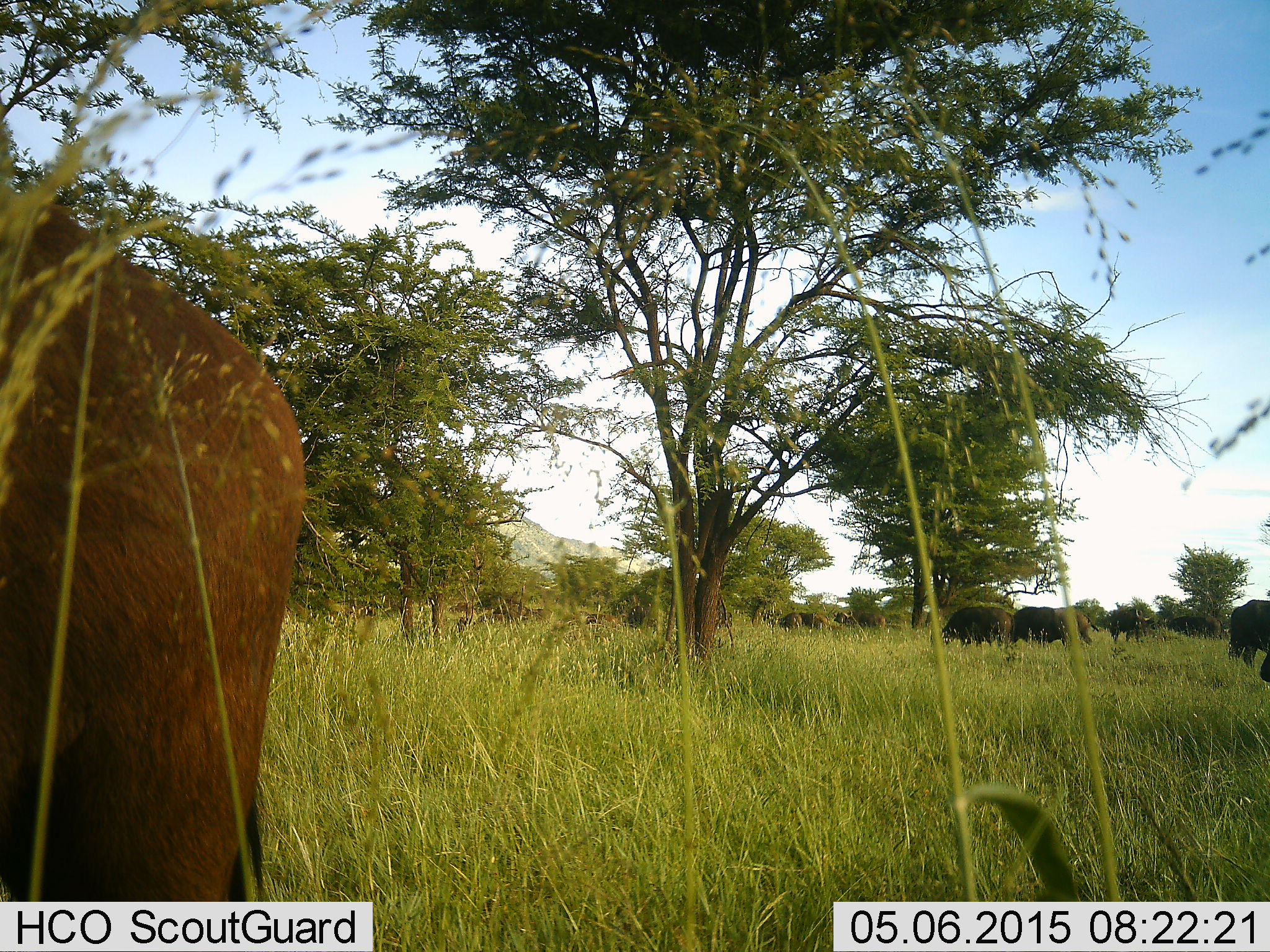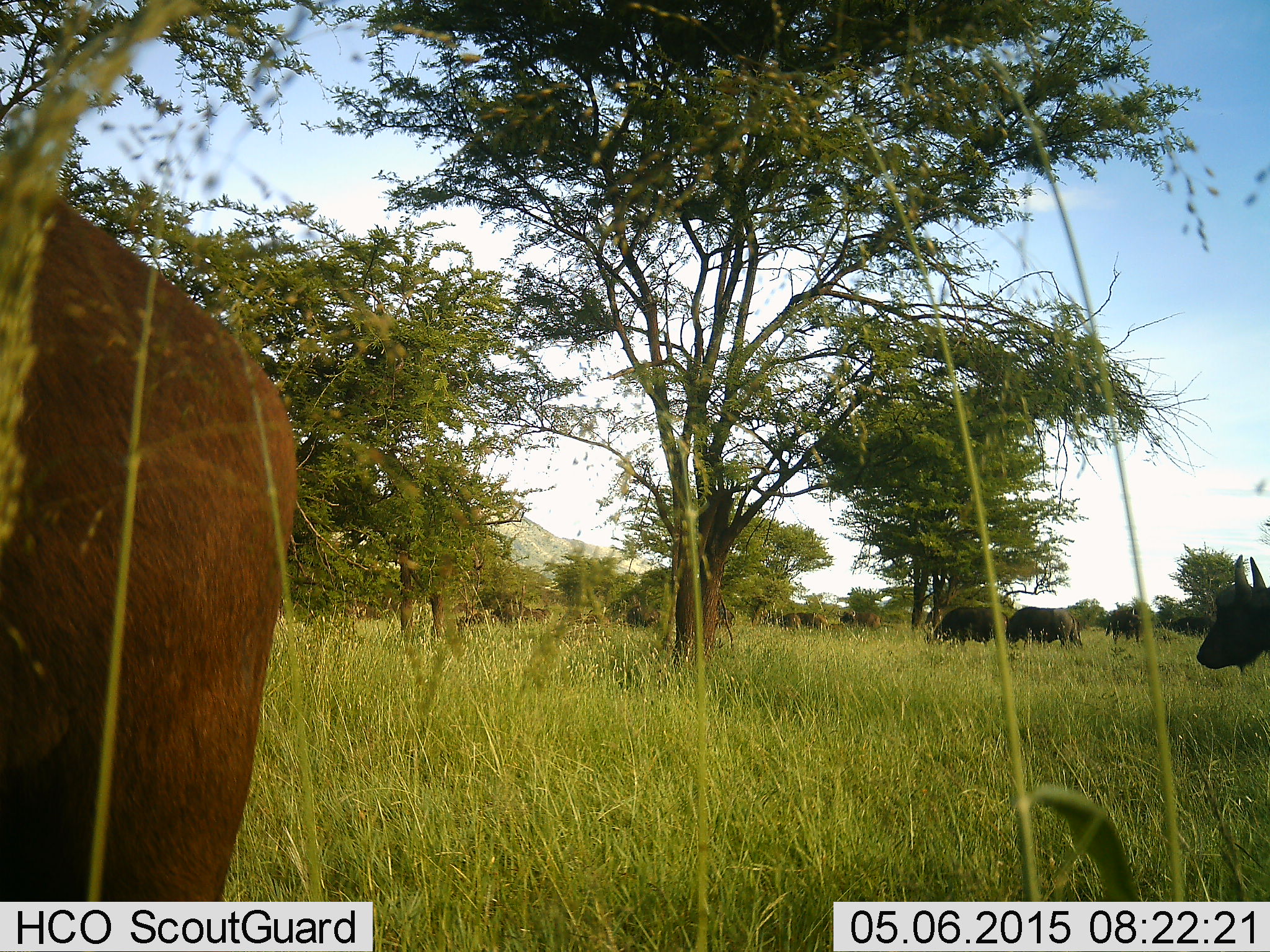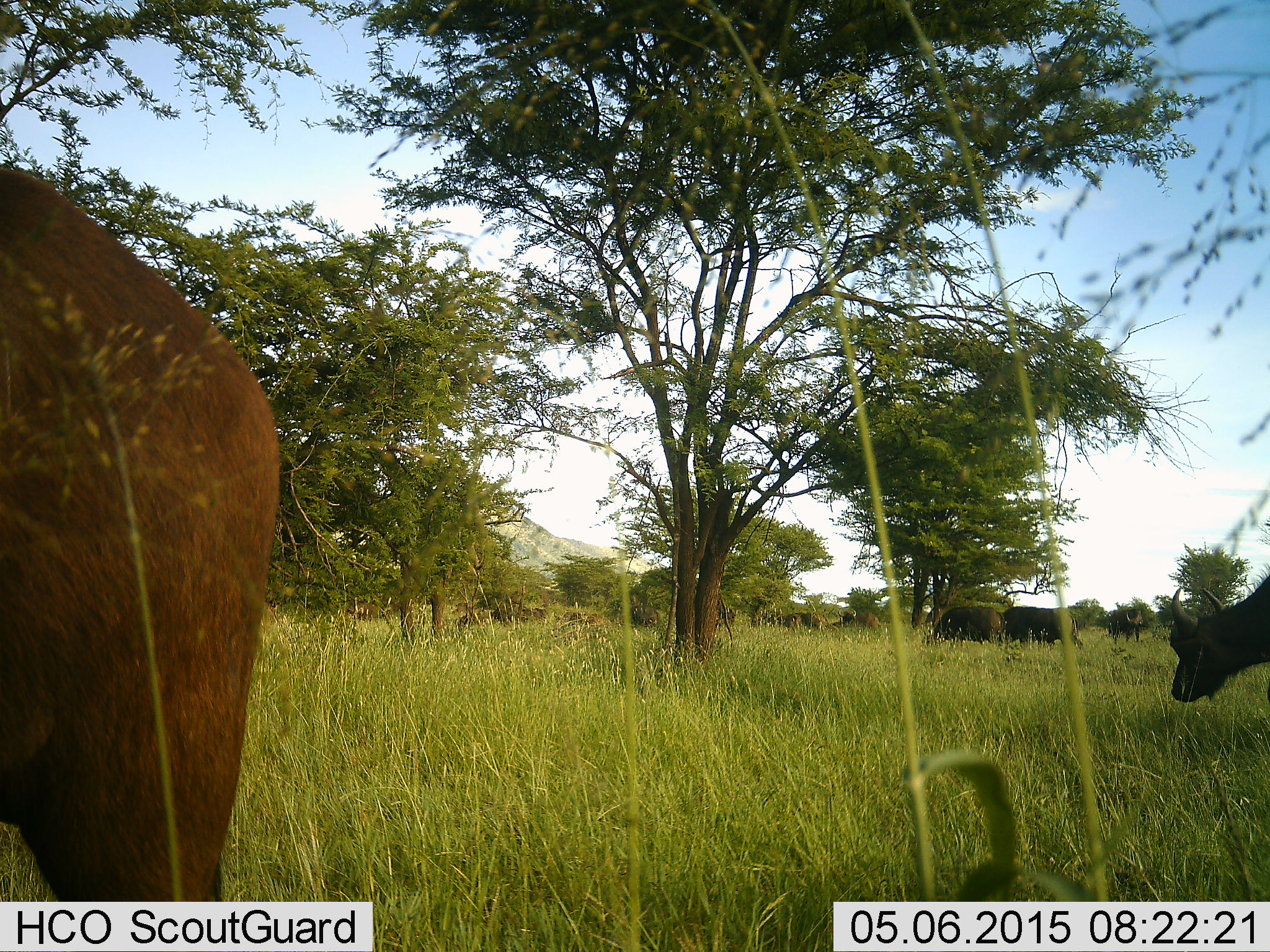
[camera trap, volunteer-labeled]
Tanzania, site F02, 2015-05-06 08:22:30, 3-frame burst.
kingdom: Animalia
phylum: Chordata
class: Mammalia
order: Artiodactyla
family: Bovidae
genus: Syncerus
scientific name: Syncerus caffer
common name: cape buffalo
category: buffalo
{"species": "buffalo (cape buffalo) (Syncerus caffer)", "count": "9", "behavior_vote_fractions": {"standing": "80%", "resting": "0%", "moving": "60%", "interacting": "0%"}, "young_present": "10%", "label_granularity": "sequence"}